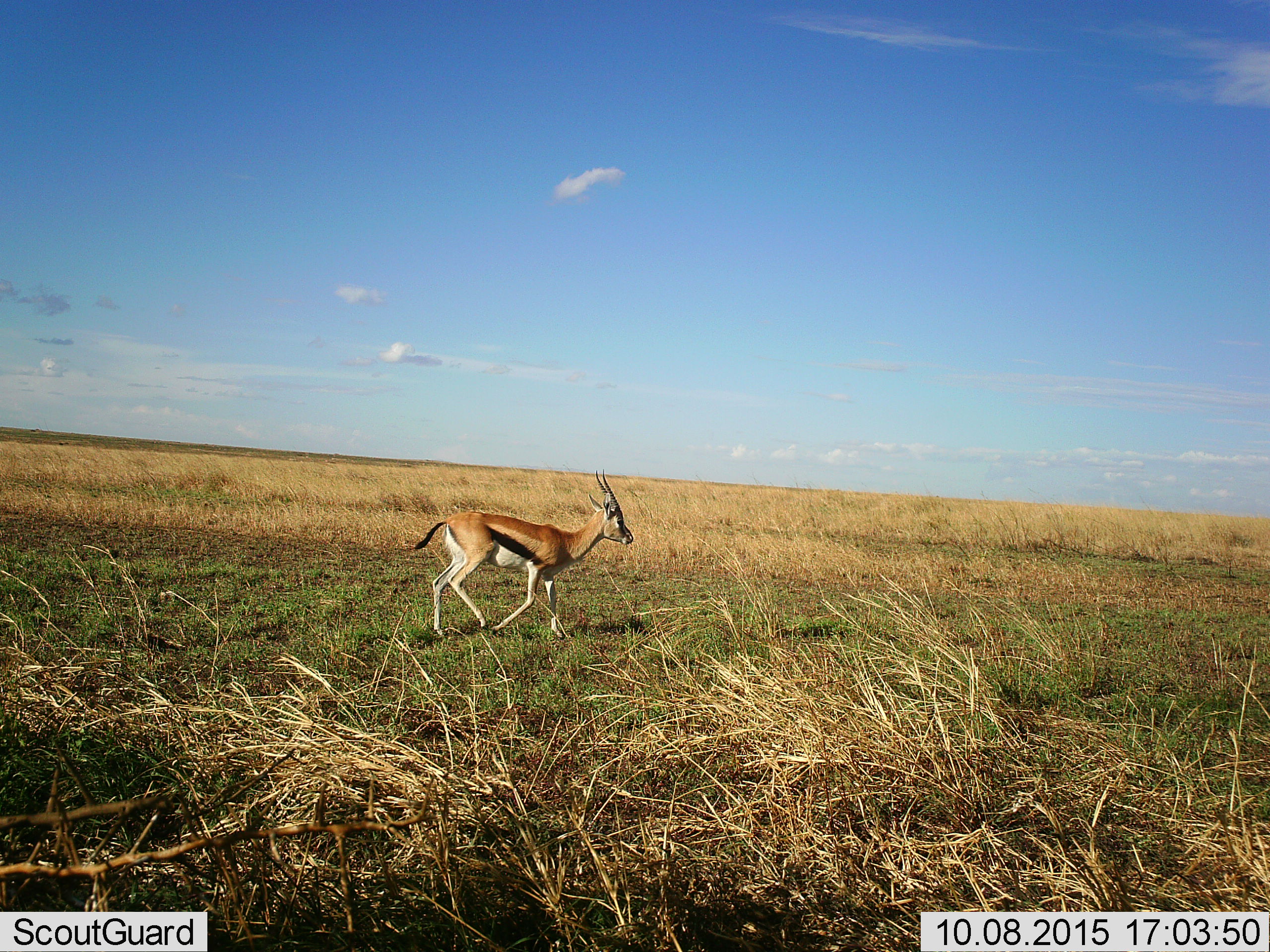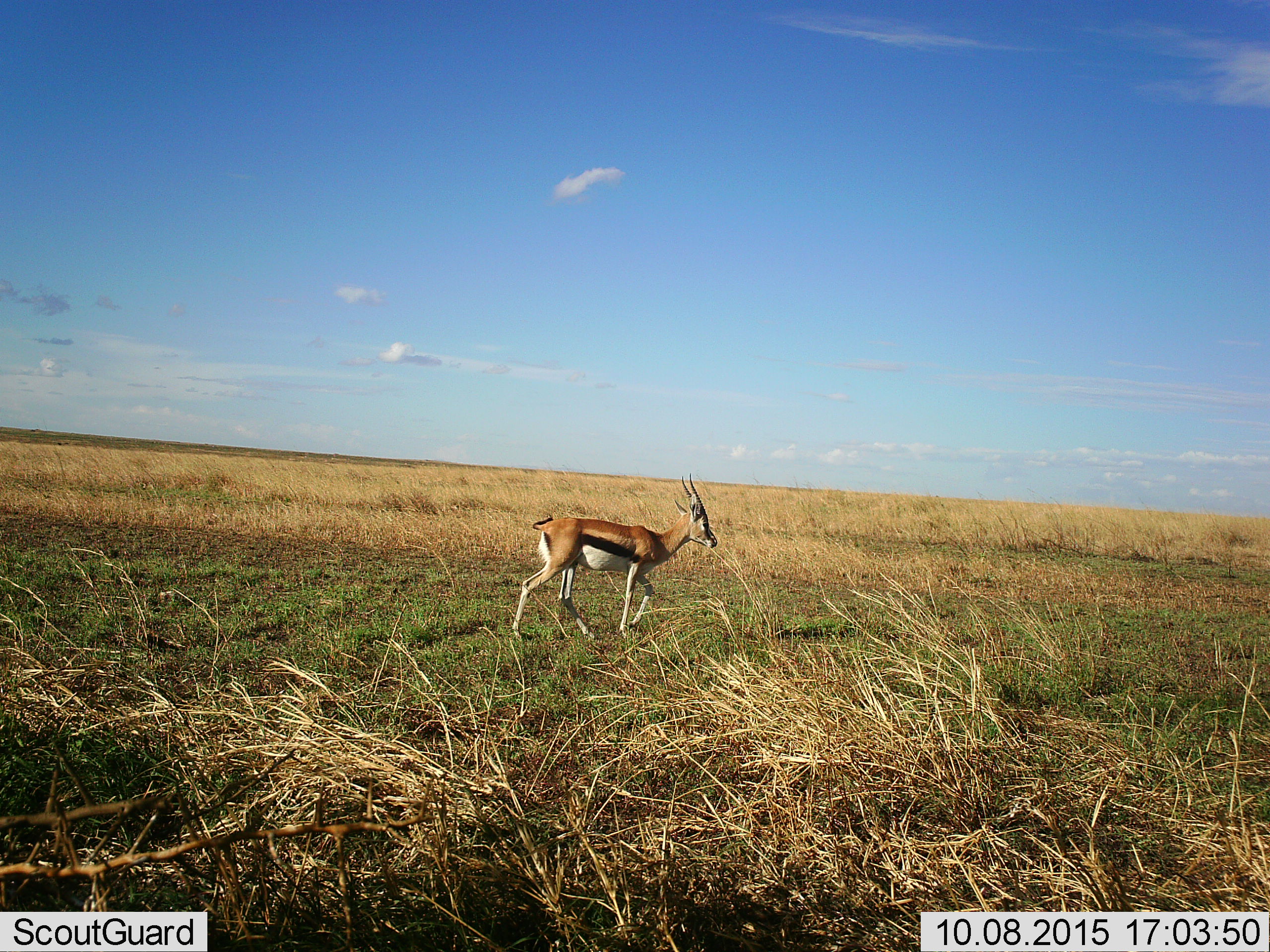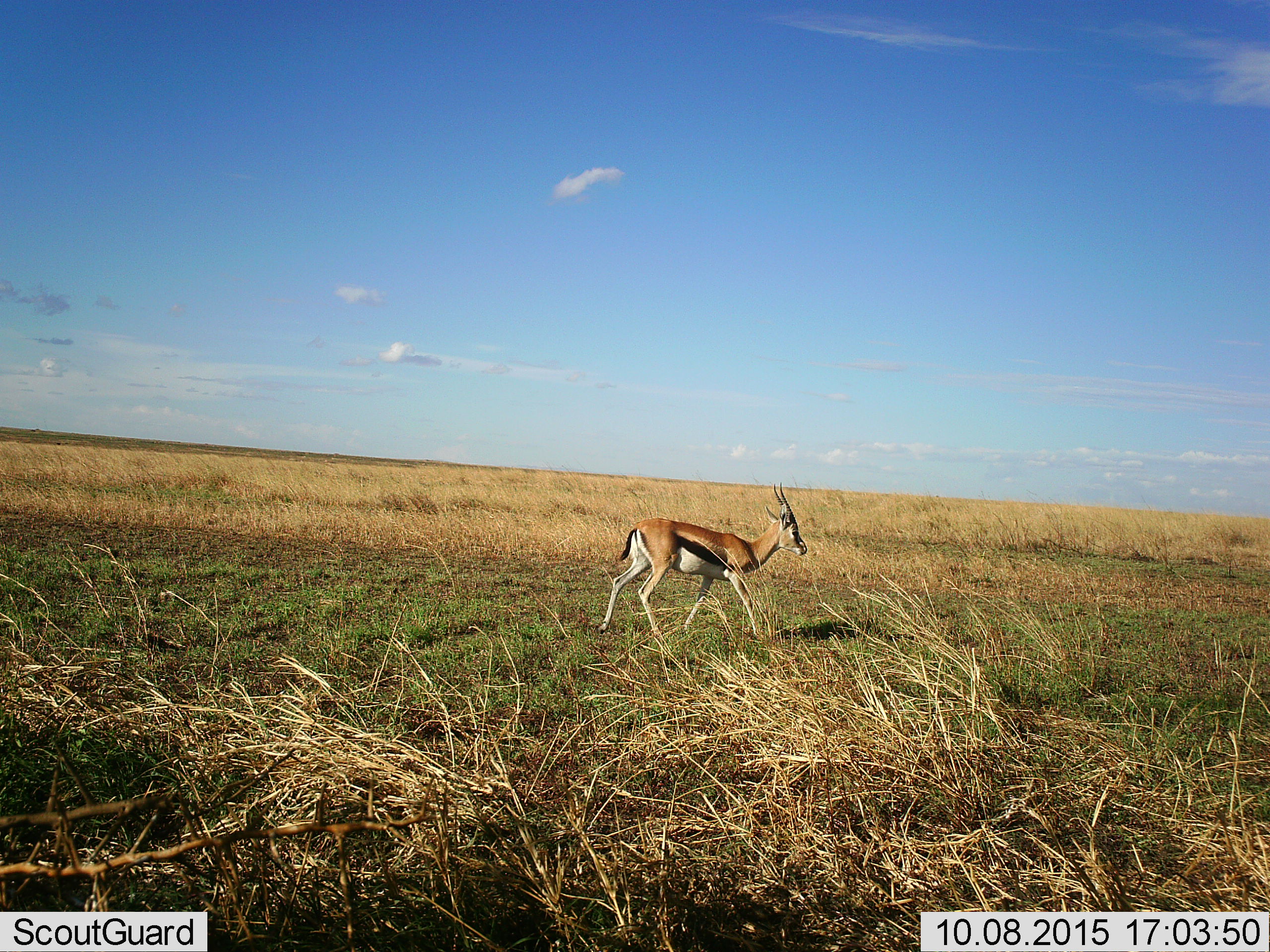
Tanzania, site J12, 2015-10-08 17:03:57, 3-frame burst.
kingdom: Animalia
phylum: Chordata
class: Mammalia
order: Artiodactyla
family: Bovidae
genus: Eudorcas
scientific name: Eudorcas thomsonii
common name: thomson's gazelle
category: gazellethomsons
Gazellethomsons (thomson's gazelle) (Eudorcas thomsonii), count 1. Behavior (volunteer vote fractions): standing 11%, resting 0%, moving 89%, interacting 0%. Young present (vote fraction): 0%. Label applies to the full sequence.